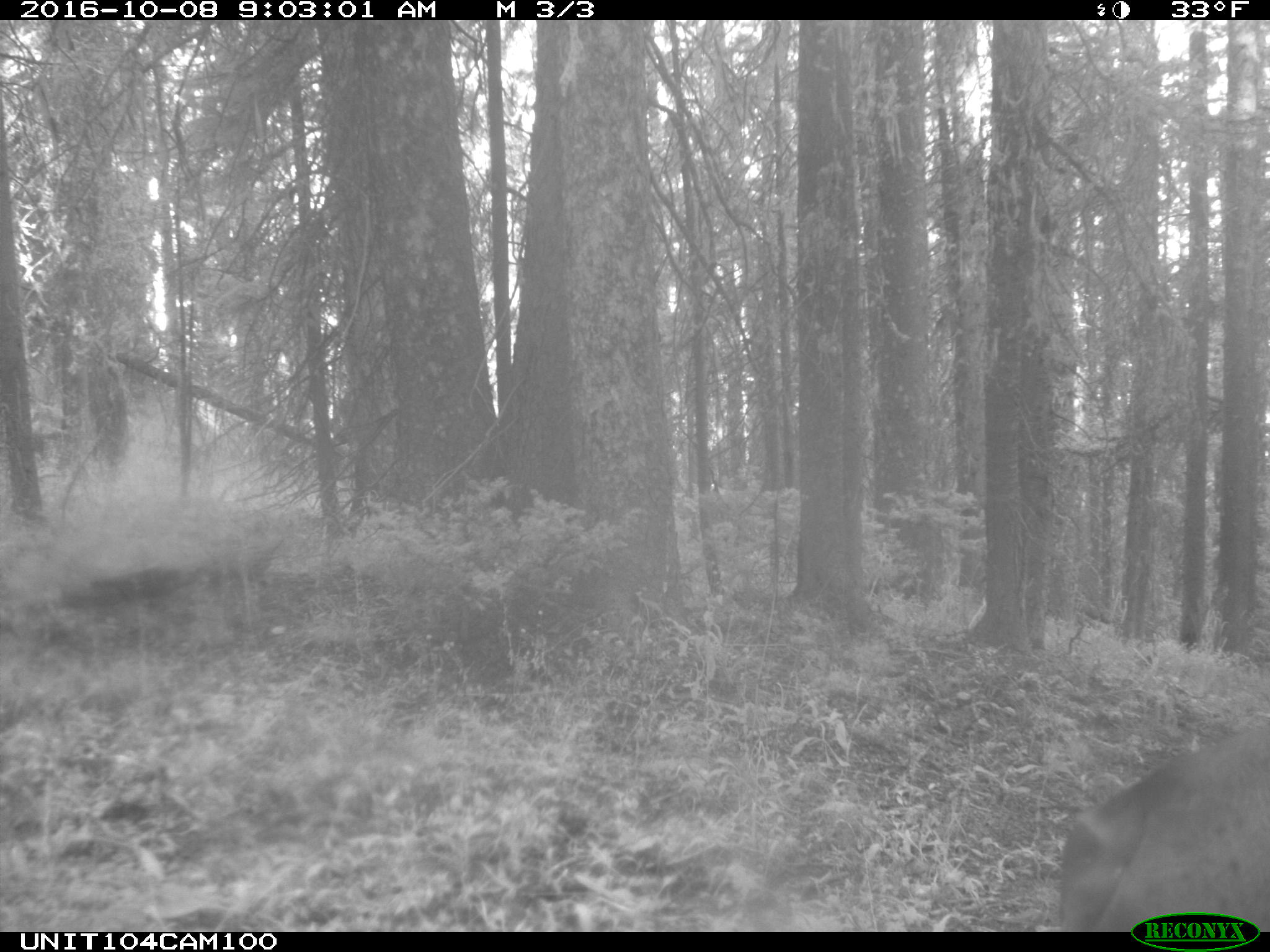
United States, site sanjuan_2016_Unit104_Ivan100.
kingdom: Animalia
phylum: Chordata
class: Mammalia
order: Artiodactyla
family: Cervidae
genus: Cervus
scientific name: Cervus elaphus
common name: red deer